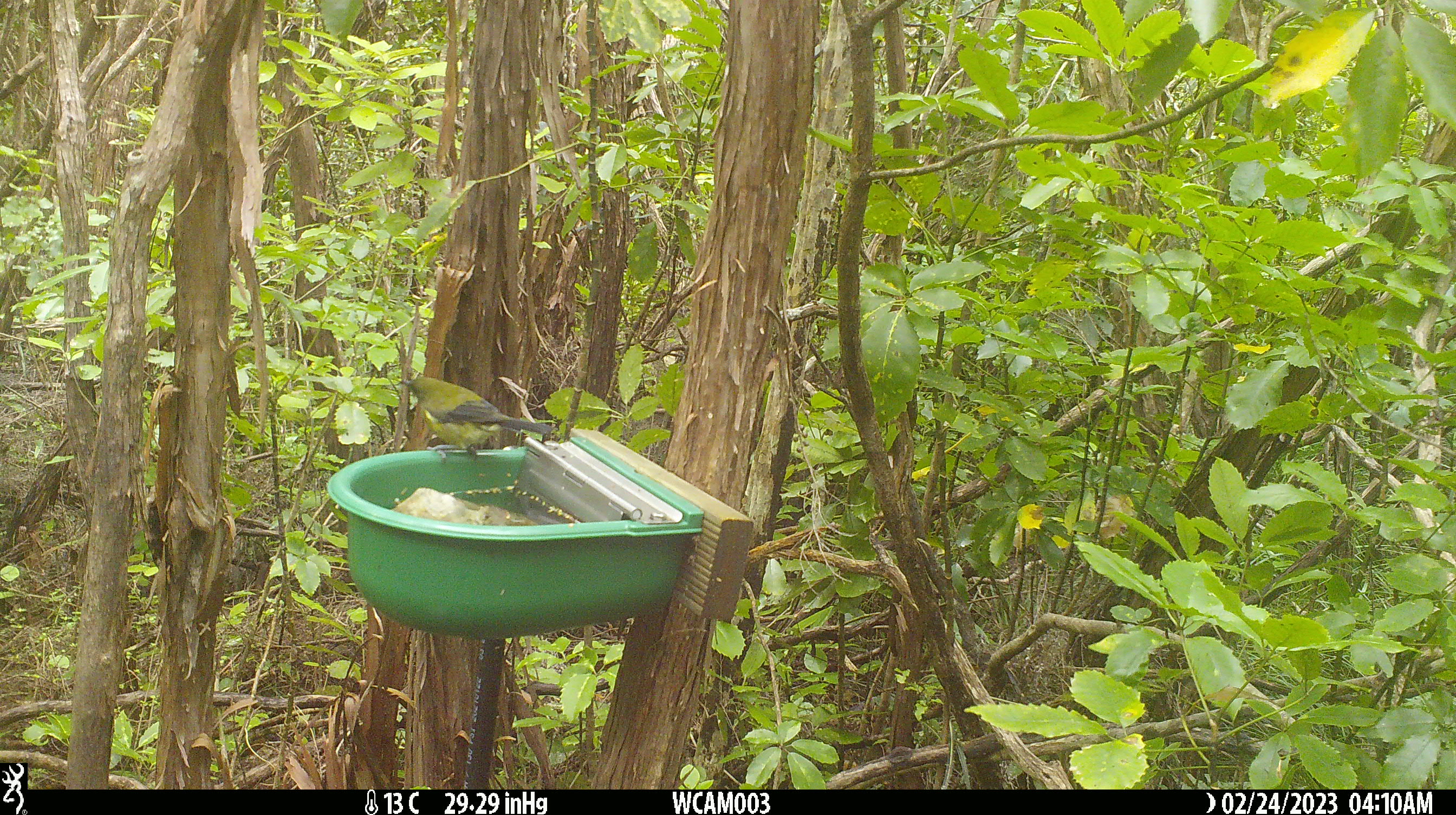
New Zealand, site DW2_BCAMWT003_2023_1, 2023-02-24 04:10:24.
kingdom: Animalia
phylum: Chordata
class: Aves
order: Passeriformes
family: Meliphagidae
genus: Anthornis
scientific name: Anthornis melanura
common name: new zealand bellbird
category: bellbird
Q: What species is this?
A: Bellbird (new zealand bellbird) (Anthornis melanura).